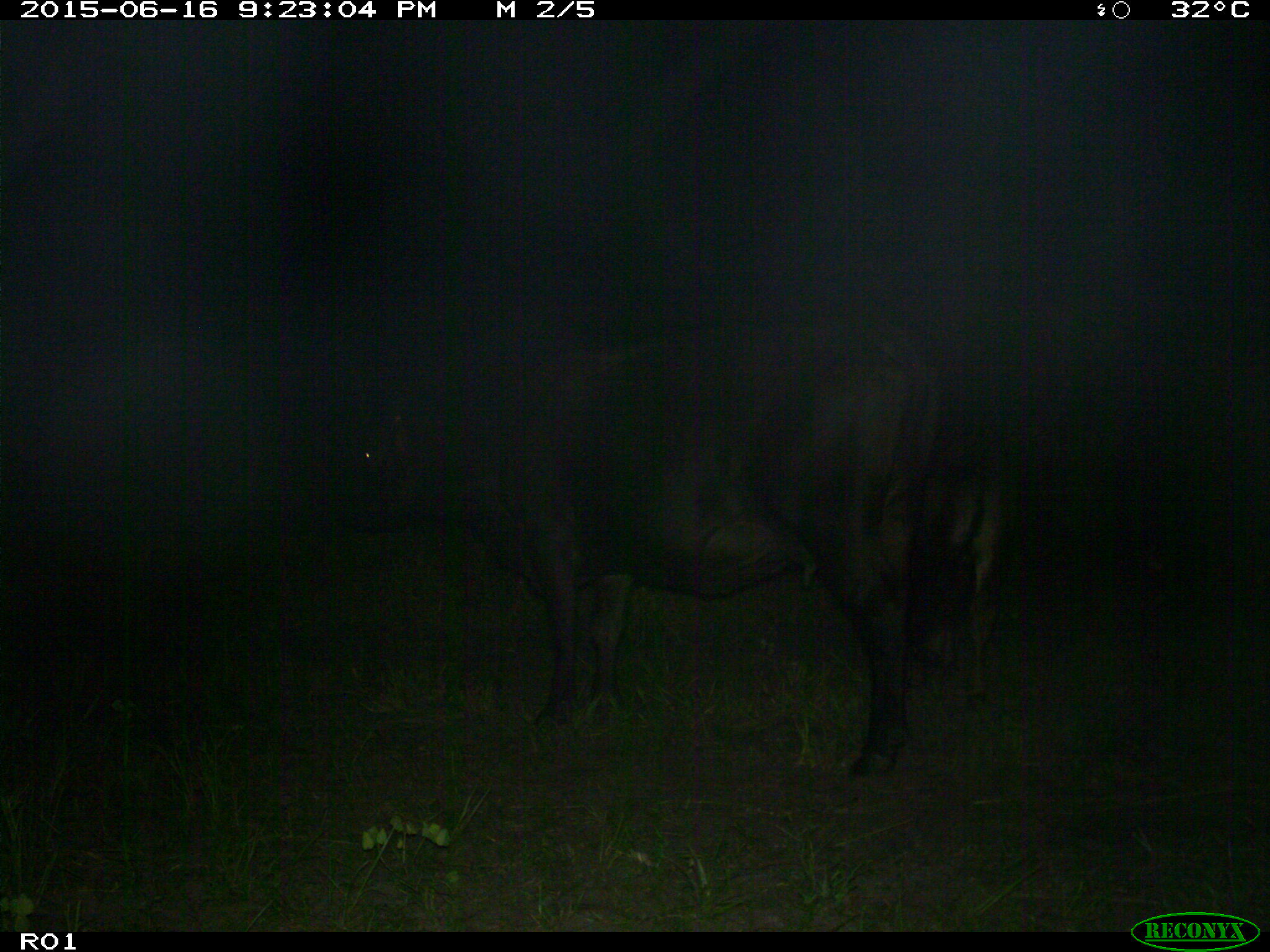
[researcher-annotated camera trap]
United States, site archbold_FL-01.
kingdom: Animalia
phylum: Chordata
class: Mammalia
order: Artiodactyla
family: Bovidae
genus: Bos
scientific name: Bos taurus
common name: domestic cow